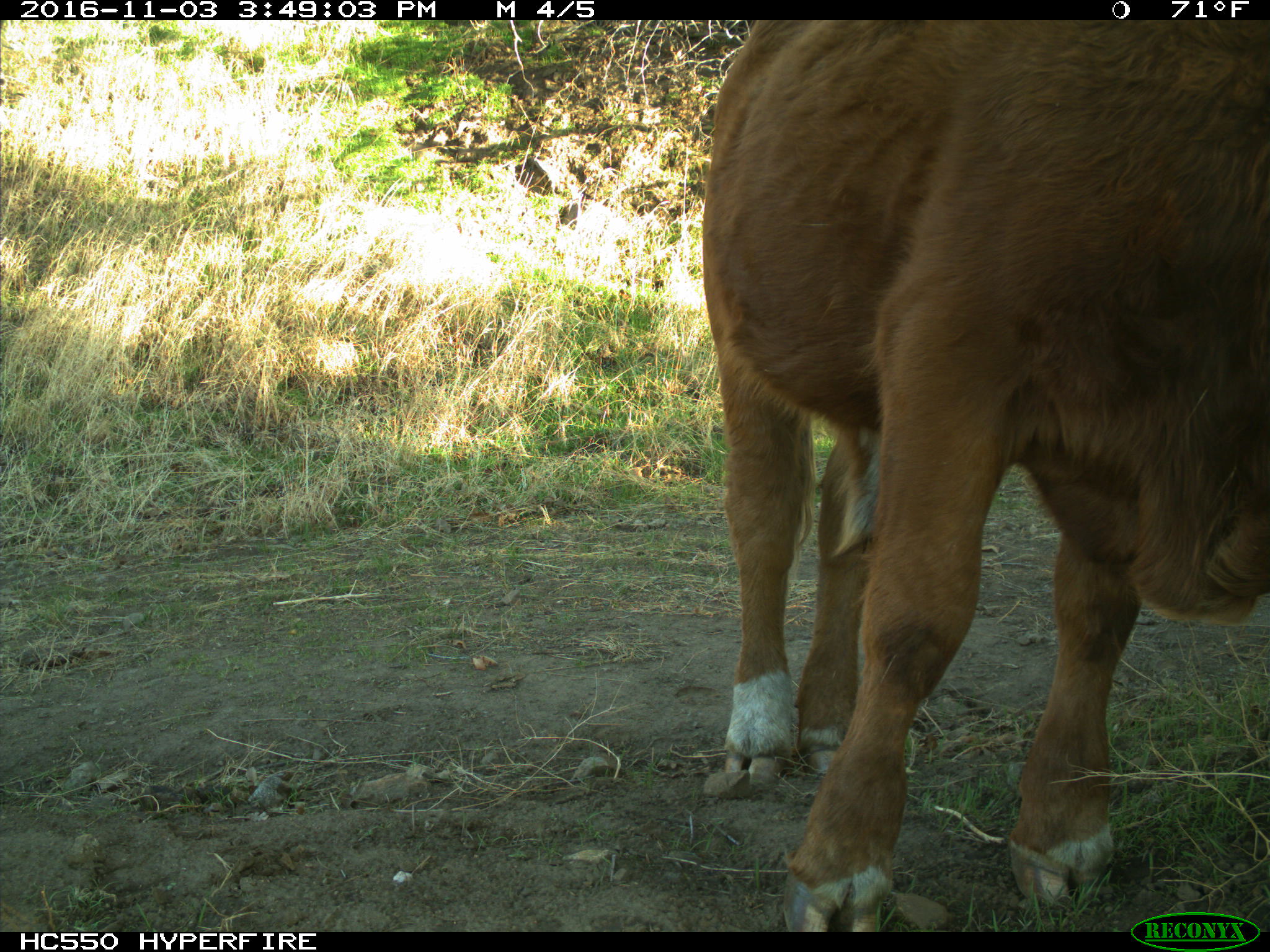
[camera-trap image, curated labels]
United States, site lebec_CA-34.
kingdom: Animalia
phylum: Chordata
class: Mammalia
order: Artiodactyla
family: Bovidae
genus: Bos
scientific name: Bos taurus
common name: domestic cow